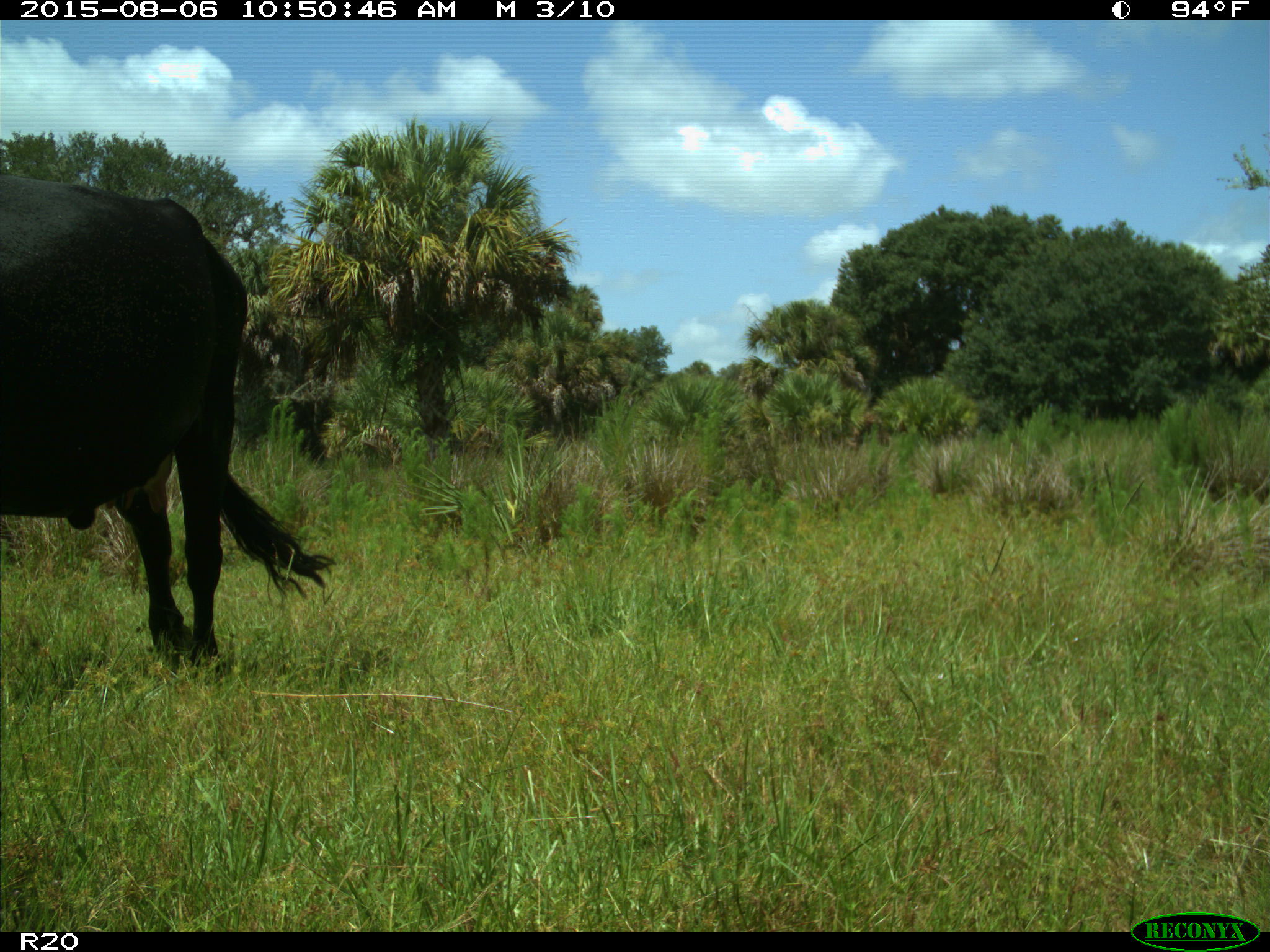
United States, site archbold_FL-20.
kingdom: Animalia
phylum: Chordata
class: Mammalia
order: Artiodactyla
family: Bovidae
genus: Bos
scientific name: Bos taurus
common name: domestic cow